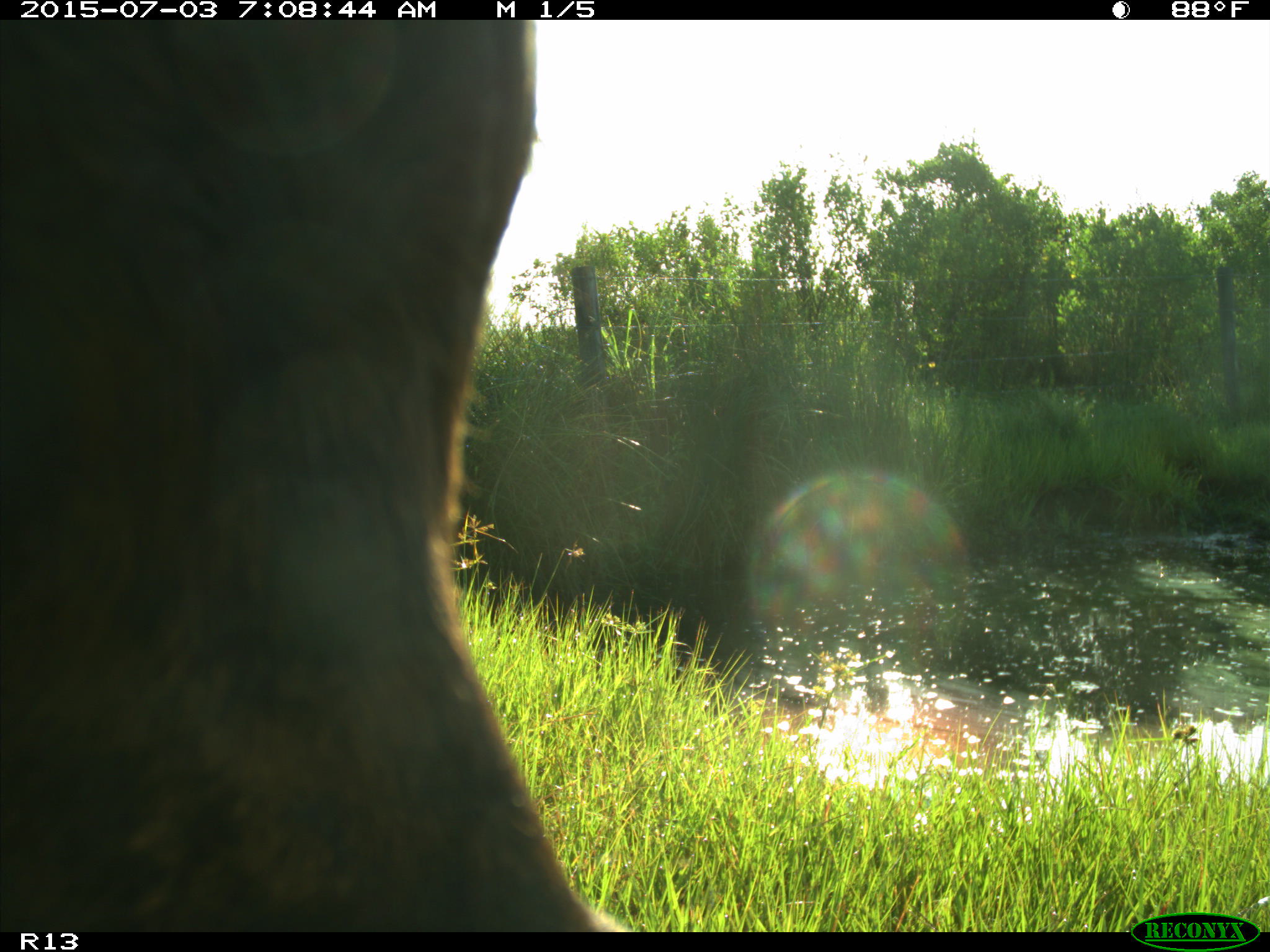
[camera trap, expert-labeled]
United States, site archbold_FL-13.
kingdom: Animalia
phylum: Chordata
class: Mammalia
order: Artiodactyla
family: Bovidae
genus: Bos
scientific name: Bos taurus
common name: domestic cow